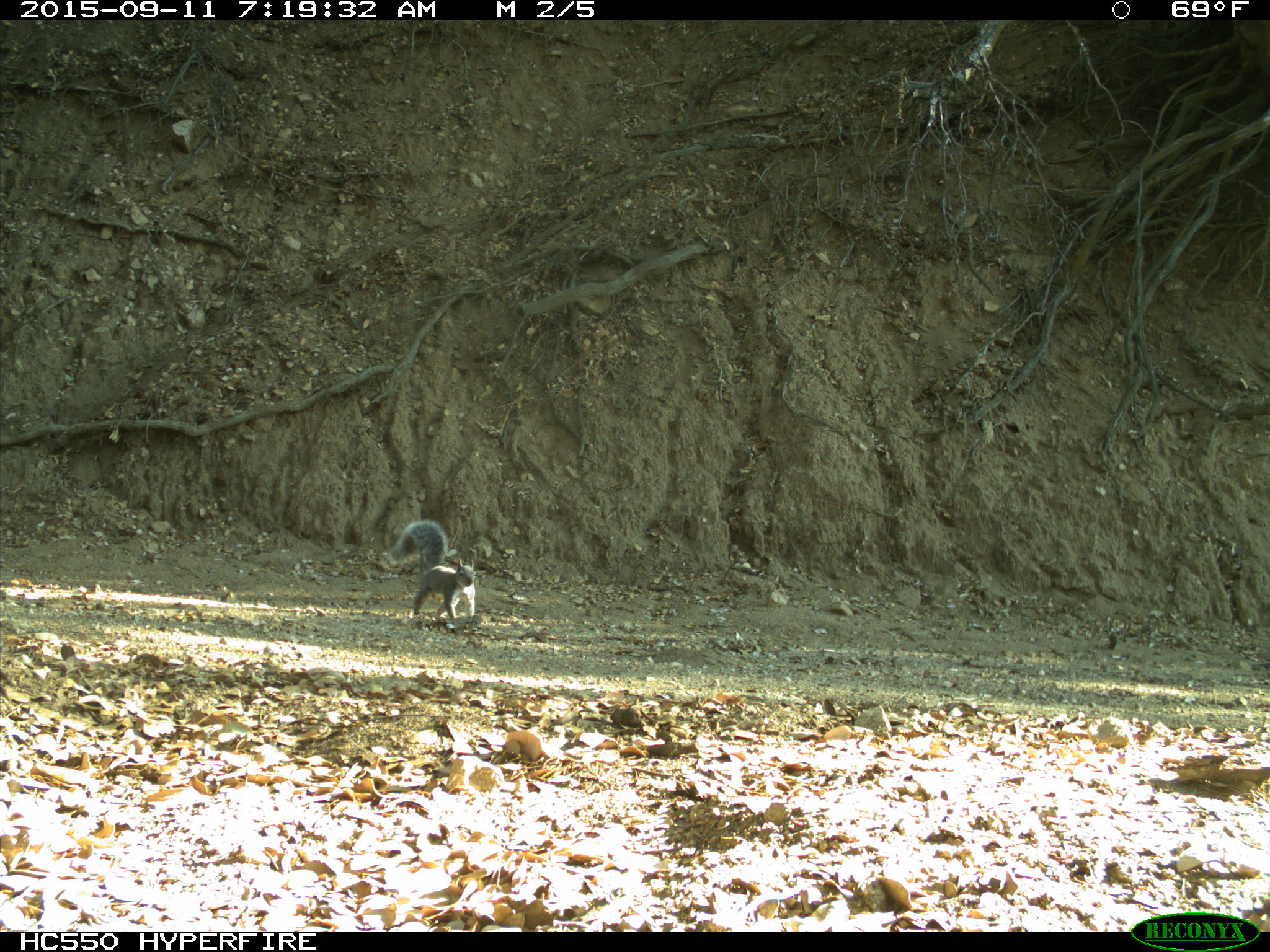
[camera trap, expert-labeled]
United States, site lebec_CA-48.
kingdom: Animalia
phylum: Chordata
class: Mammalia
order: Rodentia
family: Sciuridae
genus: Sciurus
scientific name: Sciurus carolinensis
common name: eastern gray squirrel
Sciurus carolinensis (eastern gray squirrel).